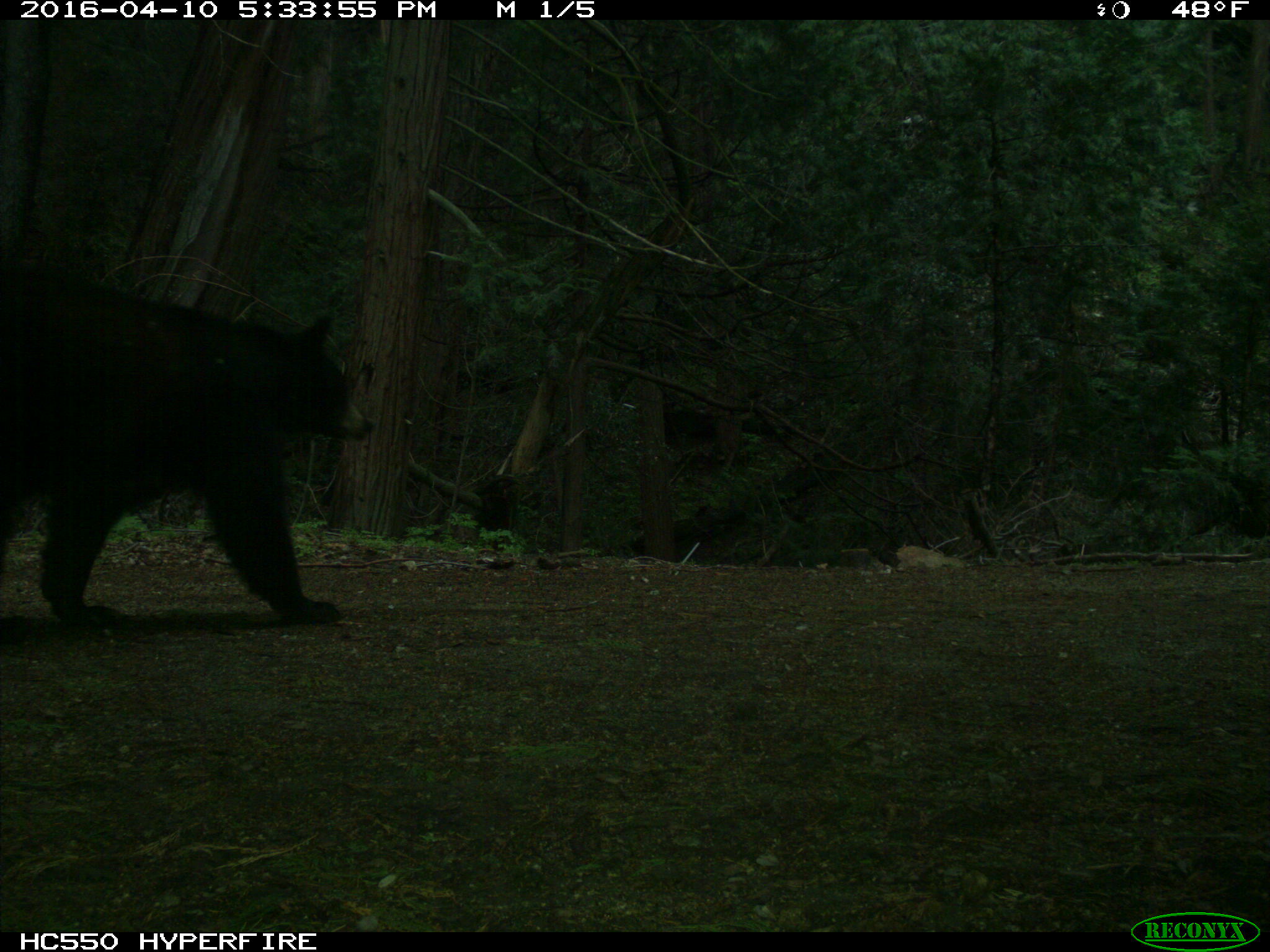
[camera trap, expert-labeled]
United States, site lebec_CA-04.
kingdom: Animalia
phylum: Chordata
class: Mammalia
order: Carnivora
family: Ursidae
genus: Ursus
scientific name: Ursus americanus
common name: american black bear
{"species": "Ursus americanus (american black bear)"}